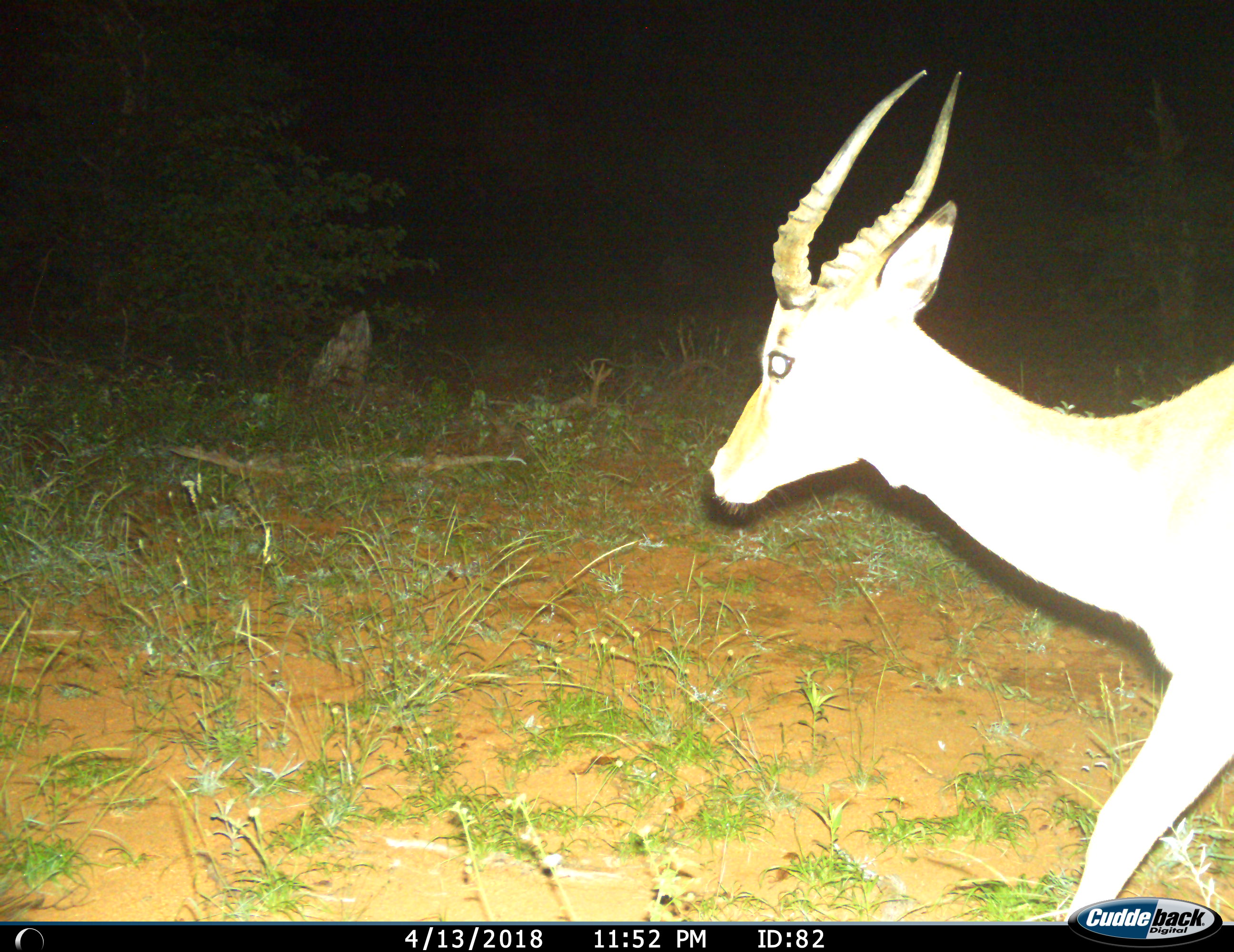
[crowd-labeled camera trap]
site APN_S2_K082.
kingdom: Animalia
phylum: Chordata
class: Mammalia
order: Artiodactyla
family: Bovidae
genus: Aepyceros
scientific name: Aepyceros melampus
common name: impala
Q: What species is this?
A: Impala (Aepyceros melampus).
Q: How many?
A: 1.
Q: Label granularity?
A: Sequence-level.